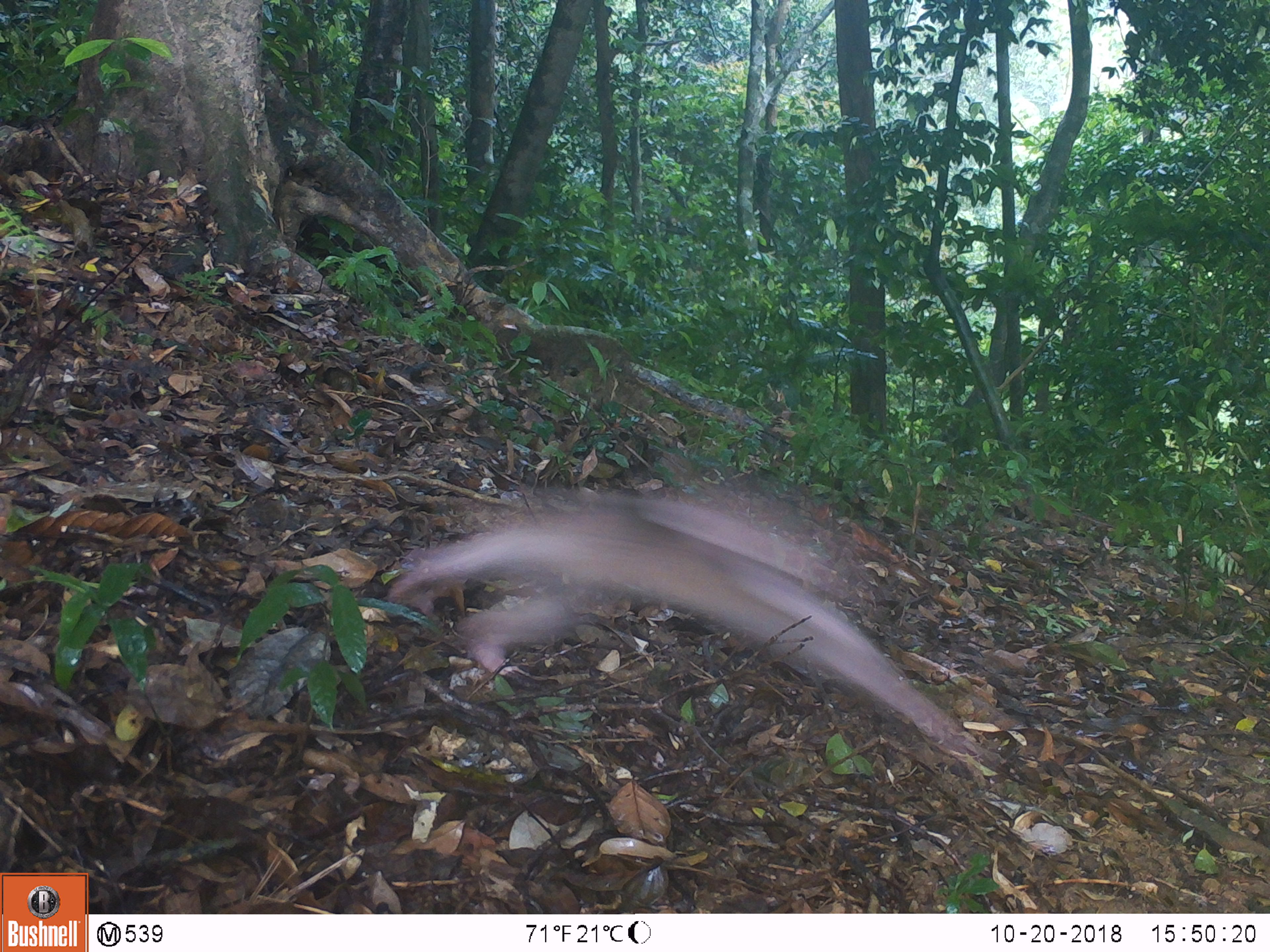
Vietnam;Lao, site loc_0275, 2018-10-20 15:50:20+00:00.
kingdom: Animalia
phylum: Chordata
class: Mammalia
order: Primates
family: Cercopithecidae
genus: Macaca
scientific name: Macaca arctoides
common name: stump-tailed macaque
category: stump tailed macaque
Stump tailed macaque (stump-tailed macaque) (Macaca arctoides). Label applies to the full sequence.